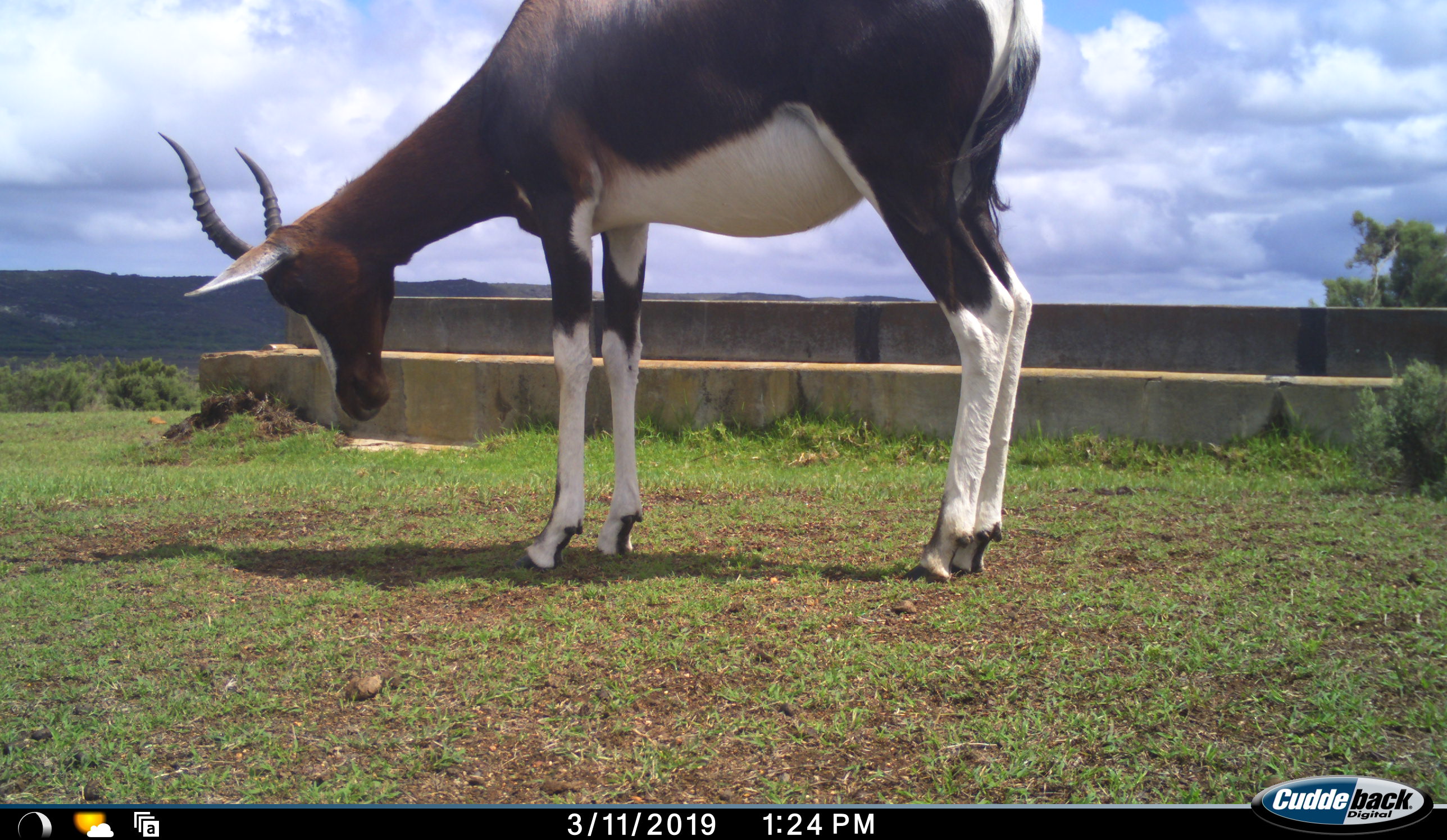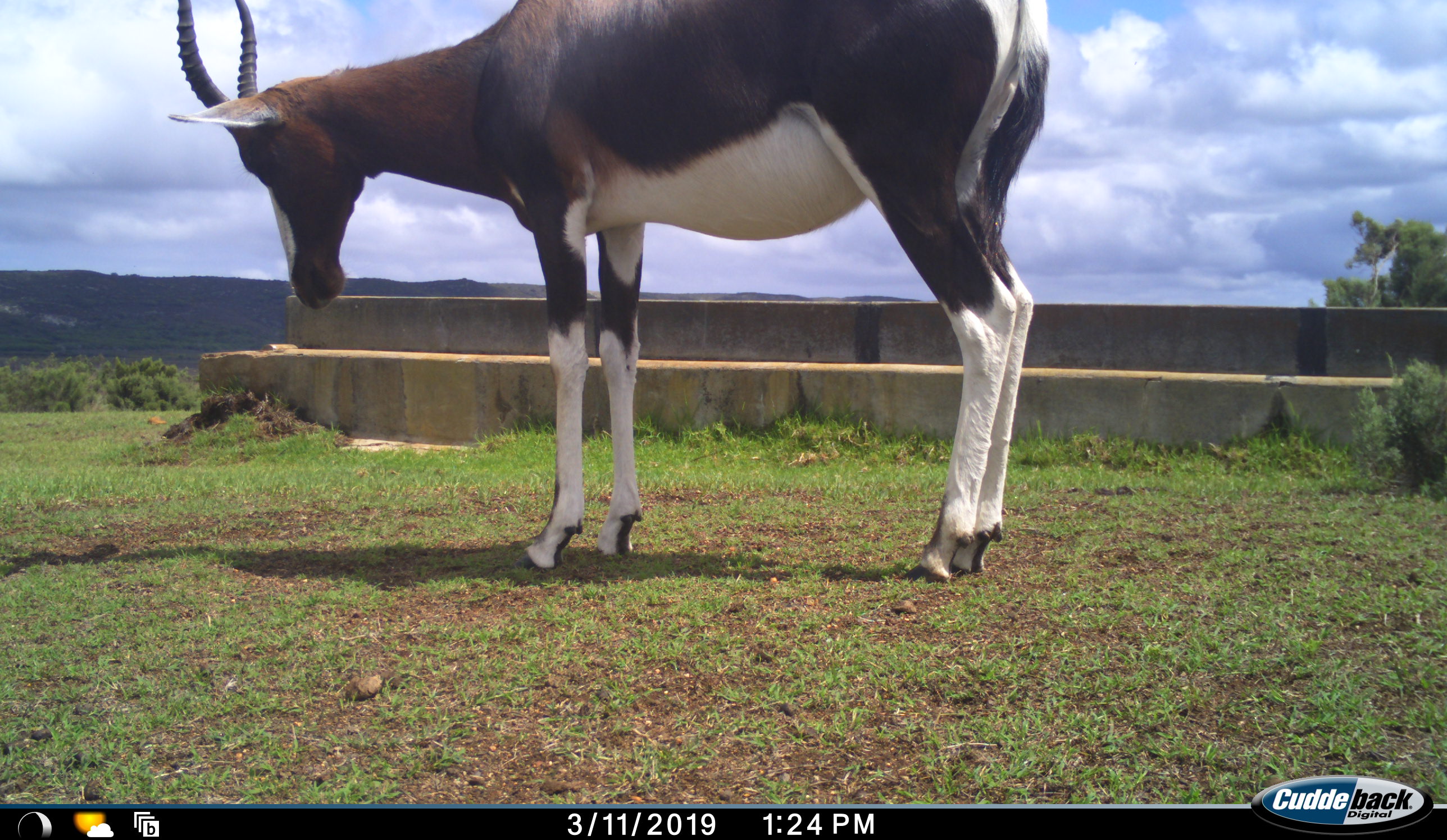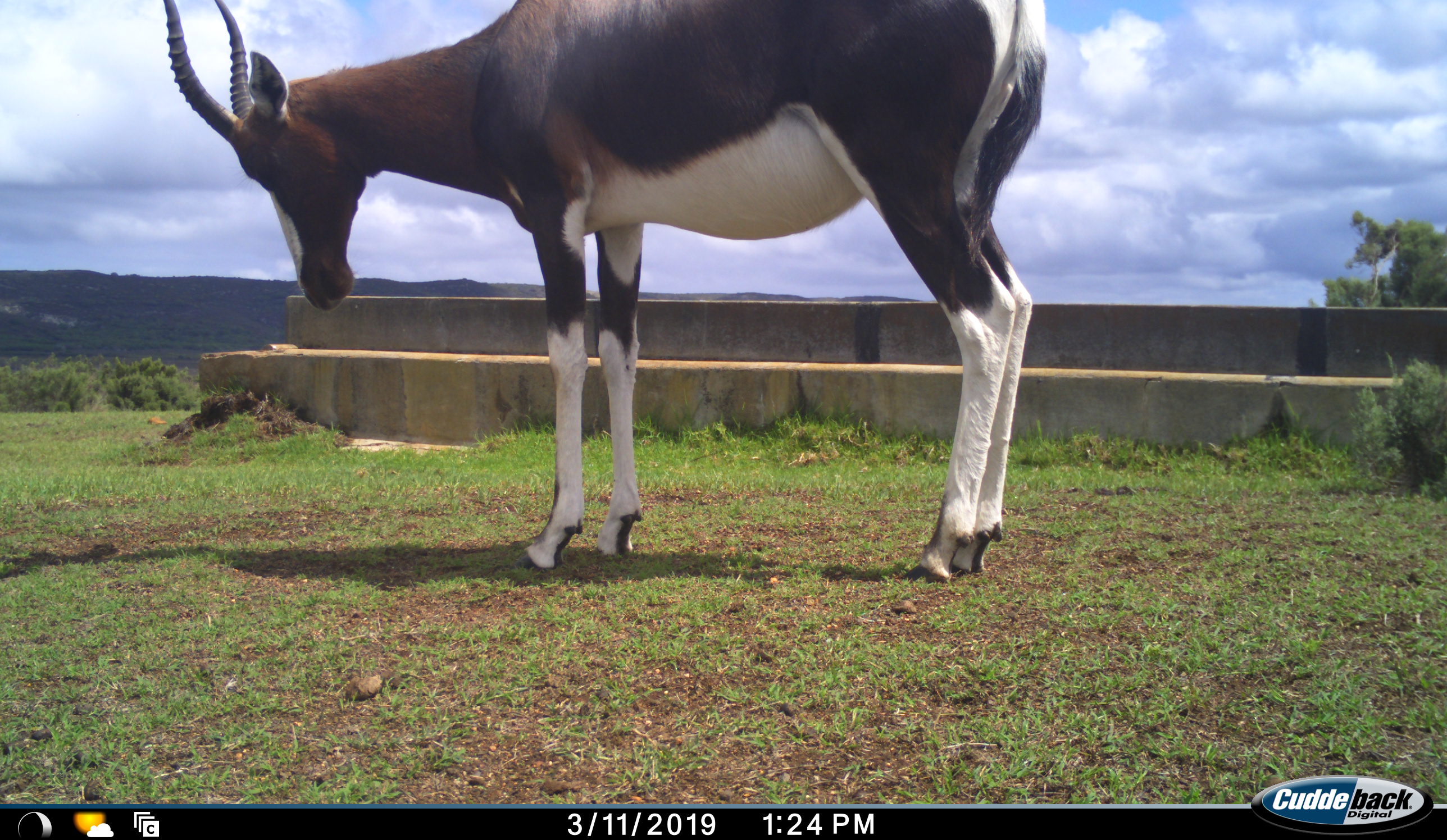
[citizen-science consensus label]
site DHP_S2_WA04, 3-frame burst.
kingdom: Animalia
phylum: Chordata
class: Mammalia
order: Artiodactyla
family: Bovidae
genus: Damaliscus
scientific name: Damaliscus pygargus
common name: bontebok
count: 1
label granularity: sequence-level